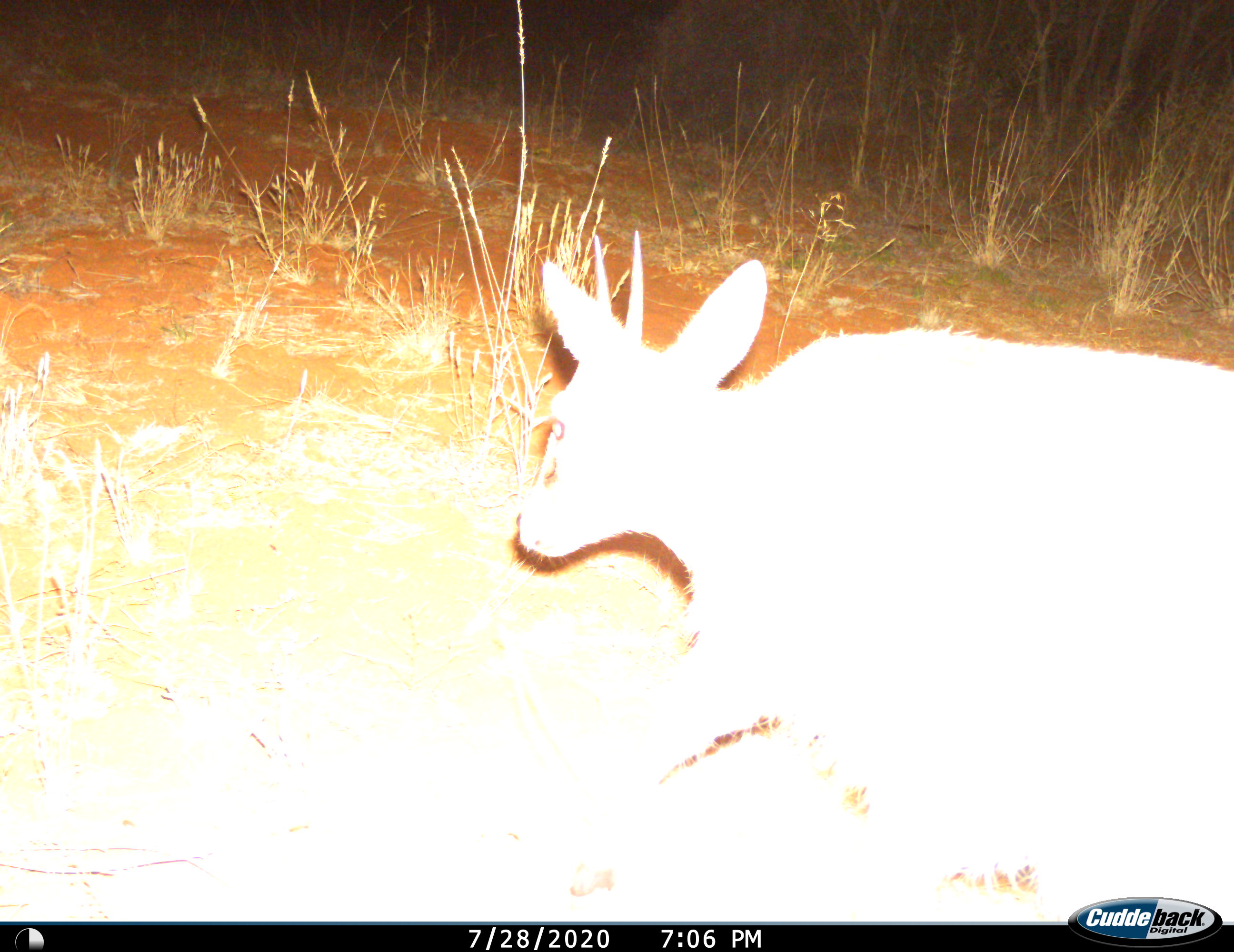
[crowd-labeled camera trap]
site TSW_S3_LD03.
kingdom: Animalia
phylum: Chordata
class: Mammalia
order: Artiodactyla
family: Bovidae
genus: Sylvicapra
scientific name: Sylvicapra grimmia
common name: common duiker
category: duikercommongrey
Duikercommongrey (common duiker) (Sylvicapra grimmia), count 1. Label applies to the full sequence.